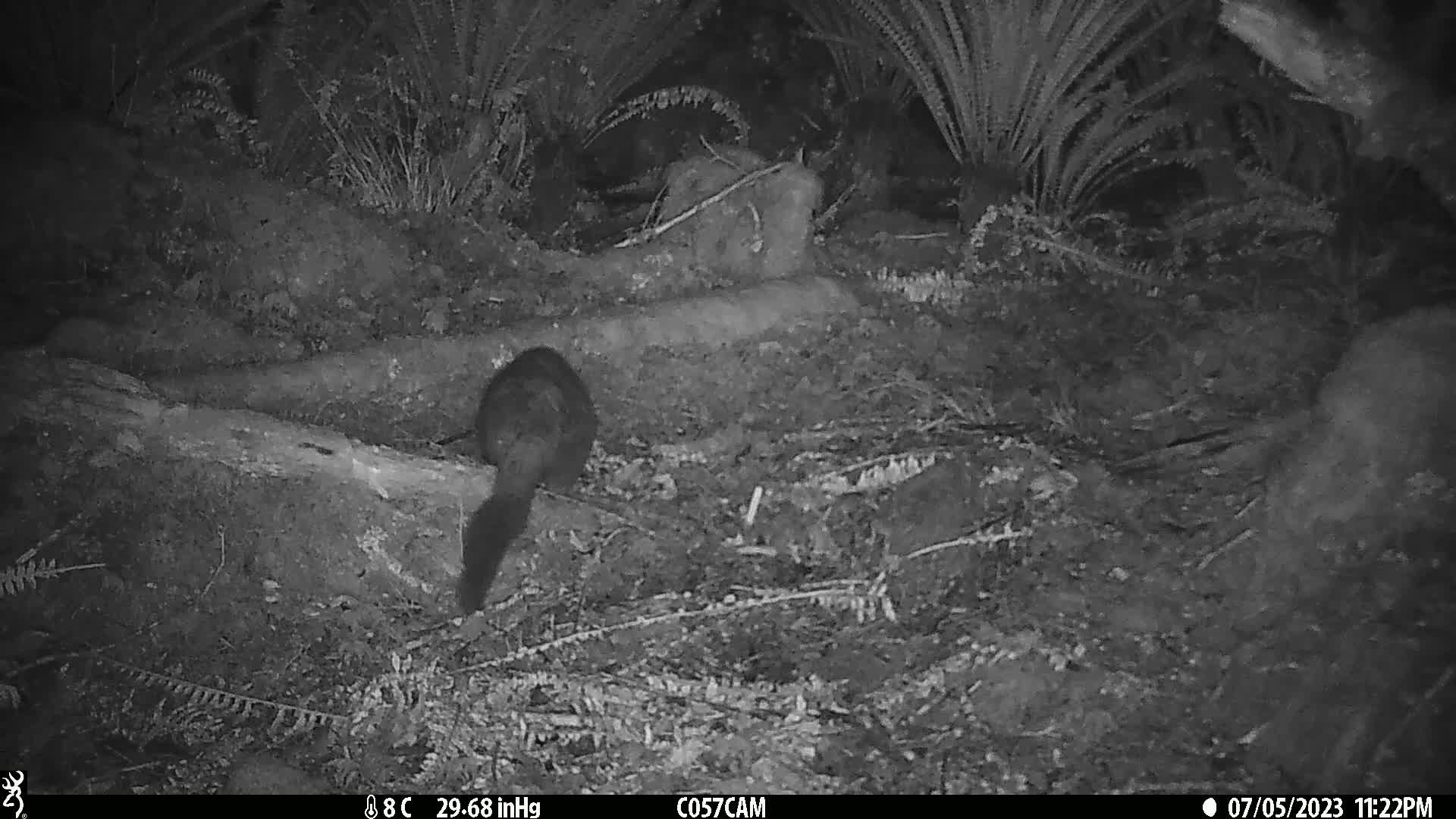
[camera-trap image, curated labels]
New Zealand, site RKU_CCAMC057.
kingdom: Animalia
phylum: Chordata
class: Mammalia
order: Diprotodontia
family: Phalangeridae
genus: Trichosurus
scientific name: Trichosurus vulpecula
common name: common brushtail possum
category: possum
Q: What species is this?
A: Possum (common brushtail possum) (Trichosurus vulpecula).